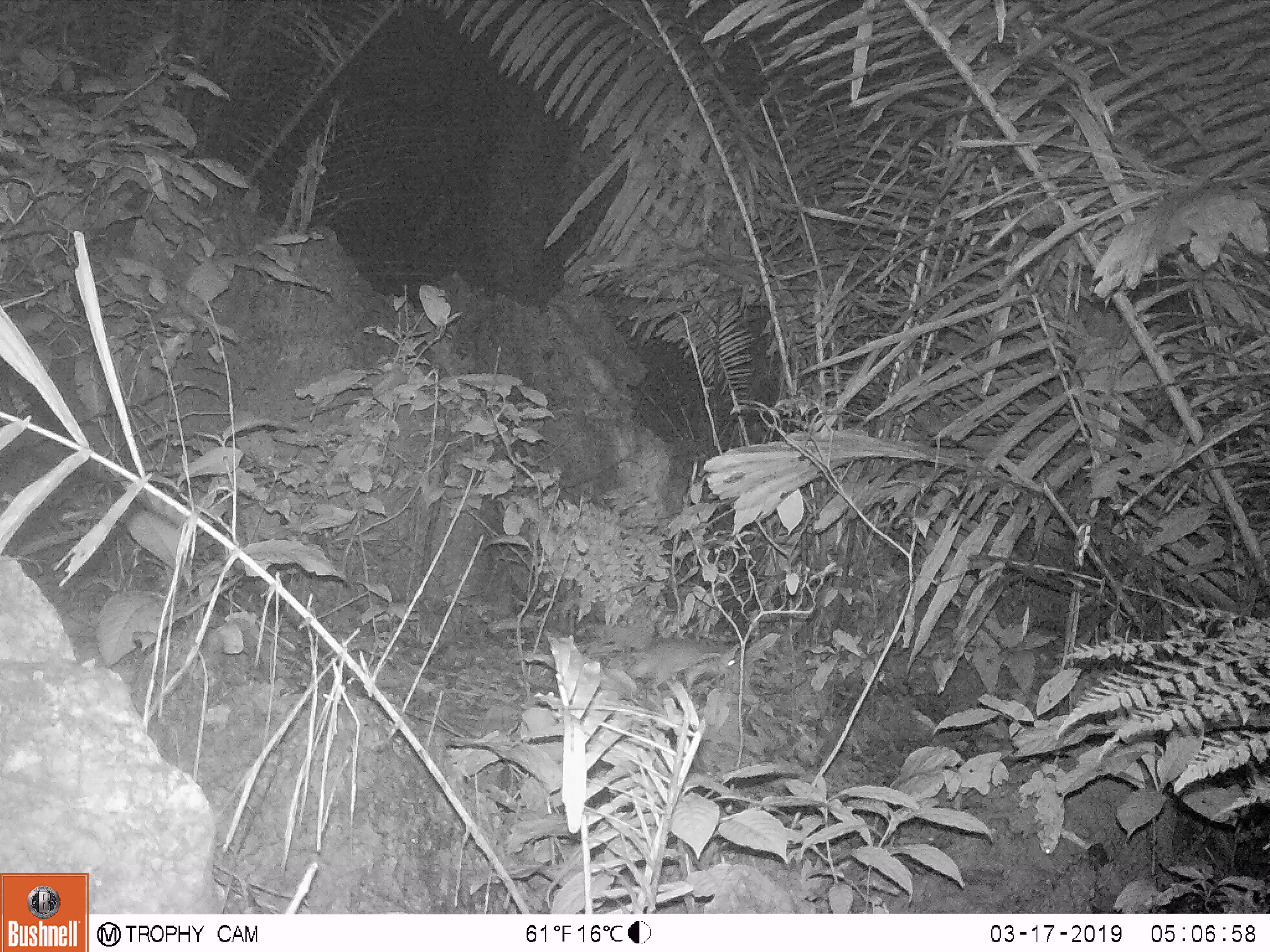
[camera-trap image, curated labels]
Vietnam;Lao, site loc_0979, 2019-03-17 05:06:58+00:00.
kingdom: Animalia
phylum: Chordata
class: Mammalia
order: Rodentia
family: Muridae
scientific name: Muridae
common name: old-world mice and rats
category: unidentified murid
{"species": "unidentified murid (old-world mice and rats) (Muridae)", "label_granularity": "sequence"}